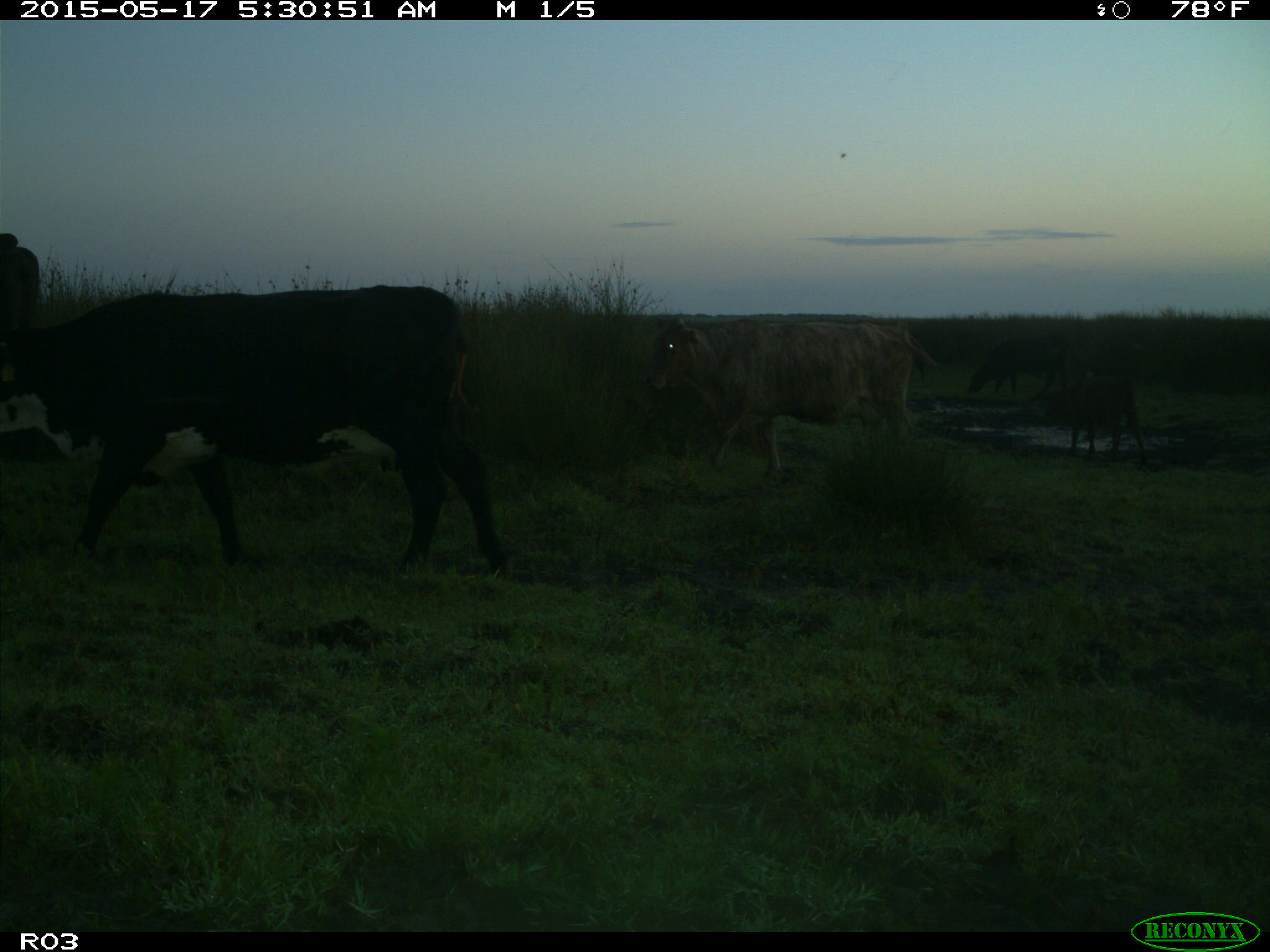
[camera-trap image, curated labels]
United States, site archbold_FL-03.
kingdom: Animalia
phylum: Chordata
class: Mammalia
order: Artiodactyla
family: Bovidae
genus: Bos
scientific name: Bos taurus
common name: domestic cow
Bos taurus (domestic cow).